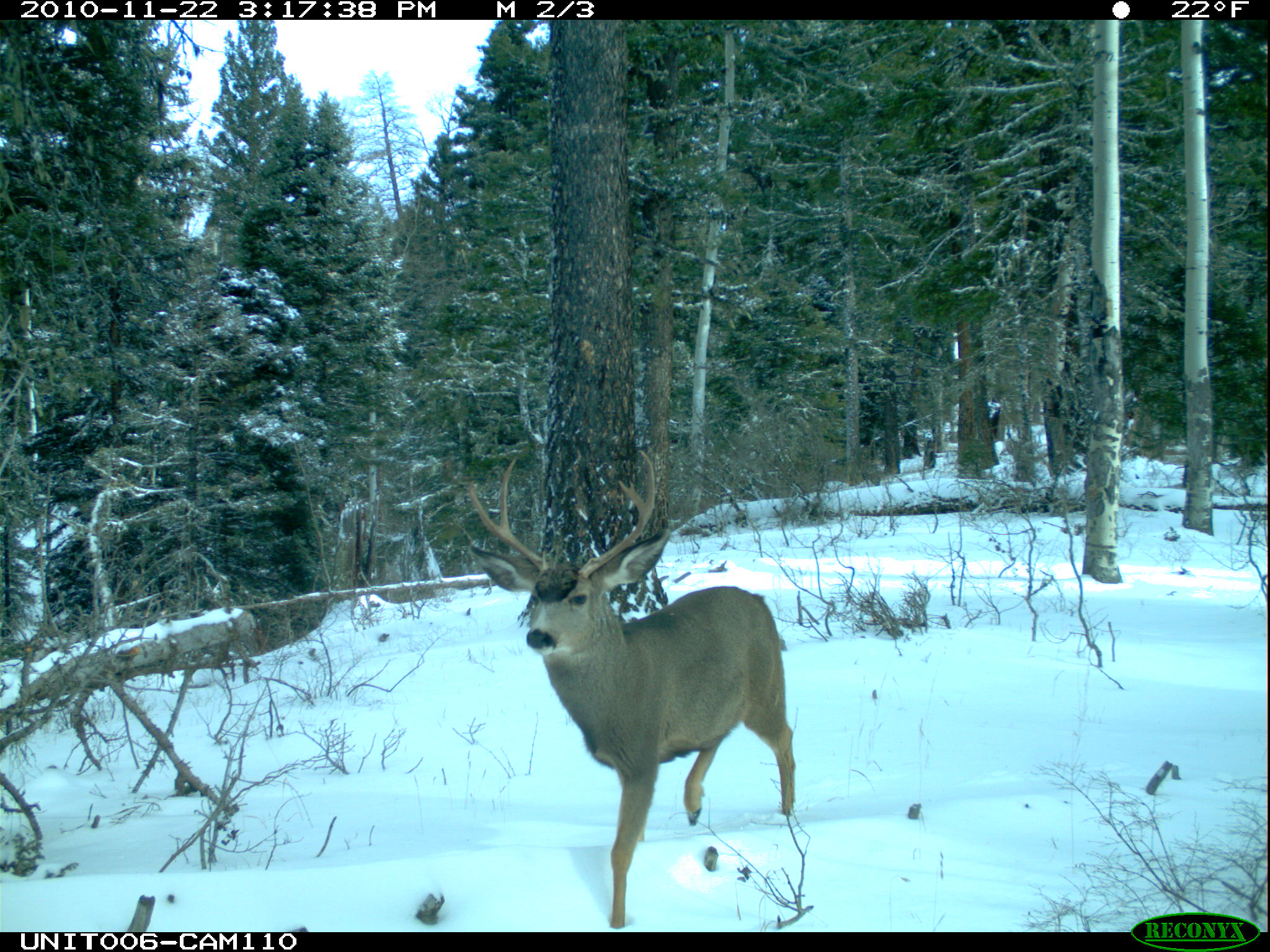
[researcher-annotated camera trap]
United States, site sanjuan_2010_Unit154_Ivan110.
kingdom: Animalia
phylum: Chordata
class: Mammalia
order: Artiodactyla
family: Cervidae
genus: Odocoileus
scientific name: Odocoileus hemionus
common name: mule deer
Odocoileus hemionus (mule deer).